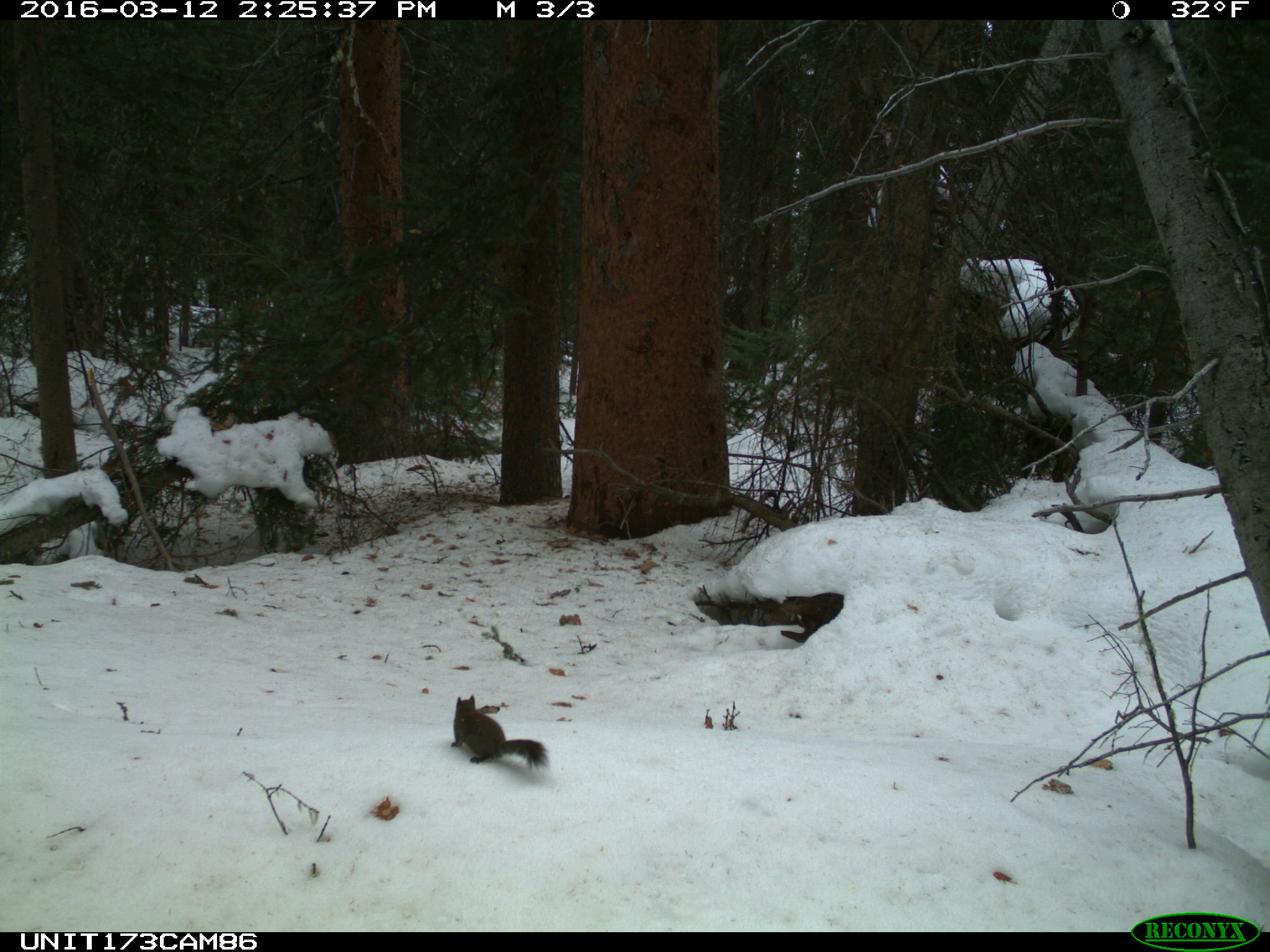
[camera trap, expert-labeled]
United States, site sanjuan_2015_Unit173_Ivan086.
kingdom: Animalia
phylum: Chordata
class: Mammalia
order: Rodentia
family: Sciuridae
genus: Tamiasciurus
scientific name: Tamiasciurus hudsonicus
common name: american red squirrel